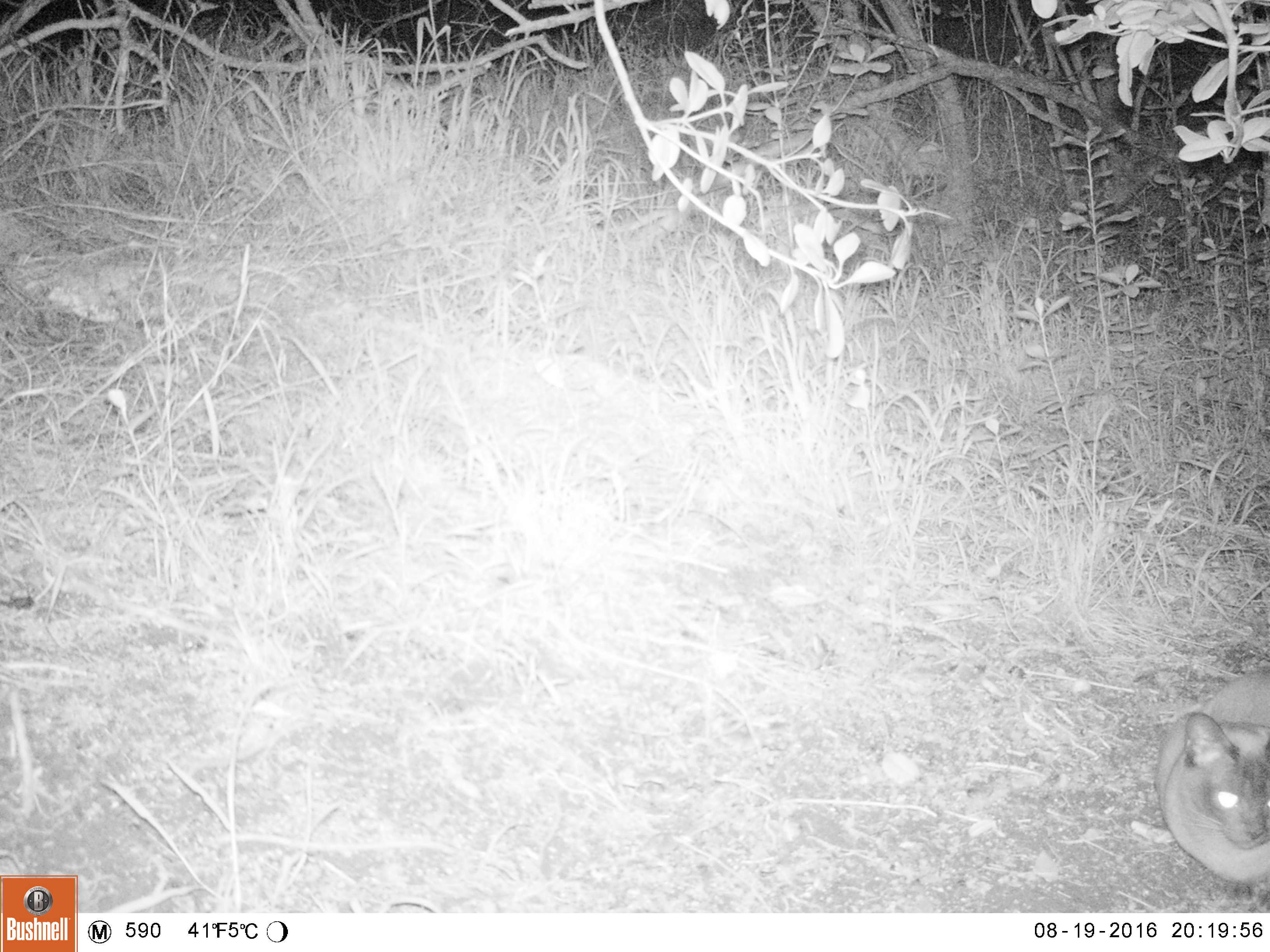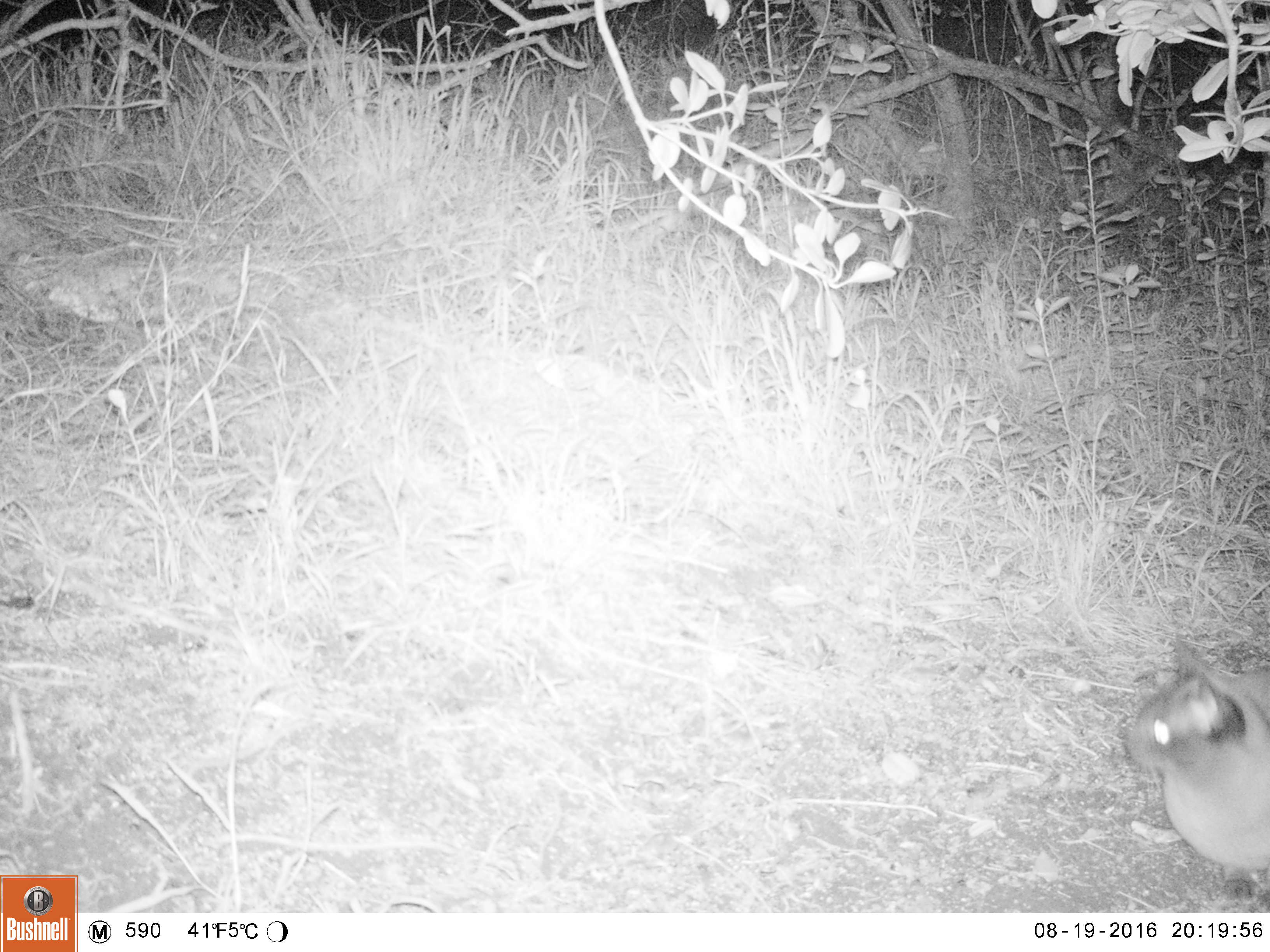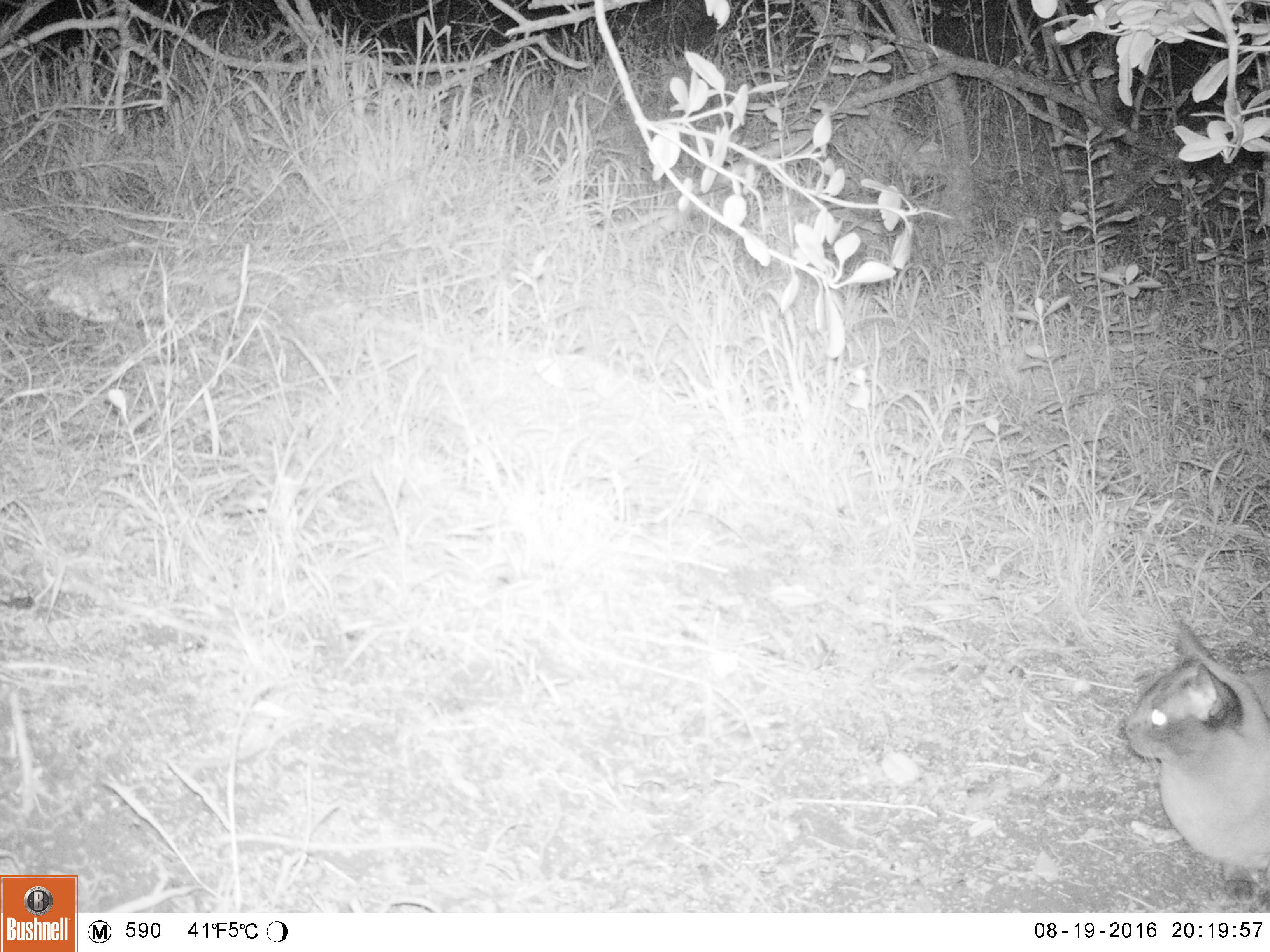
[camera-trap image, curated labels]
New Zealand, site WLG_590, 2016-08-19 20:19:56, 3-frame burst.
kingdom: Animalia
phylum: Chordata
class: Mammalia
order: Carnivora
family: Felidae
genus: Felis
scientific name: Felis catus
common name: domestic cat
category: cat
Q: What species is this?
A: Cat (domestic cat) (Felis catus).